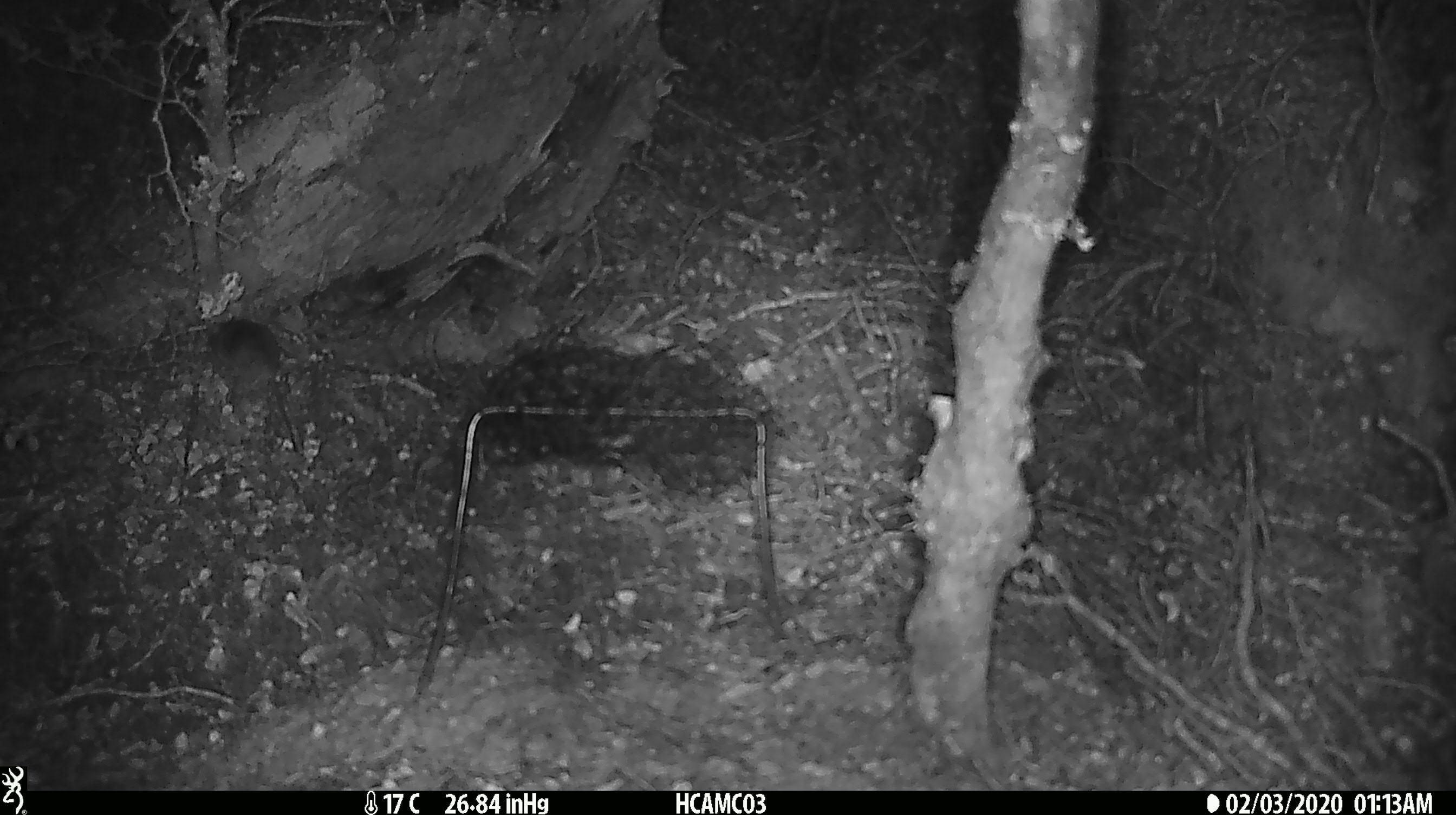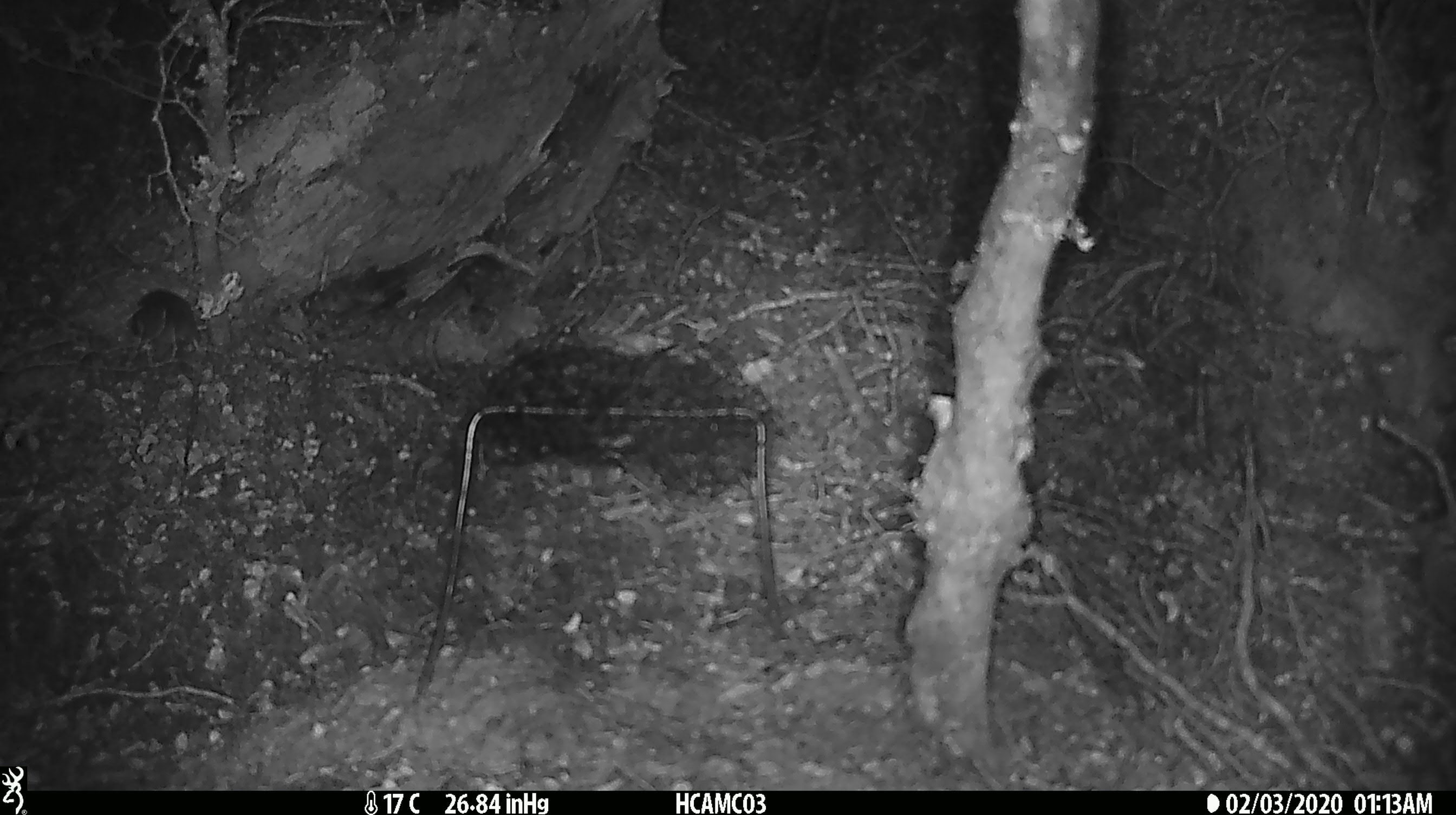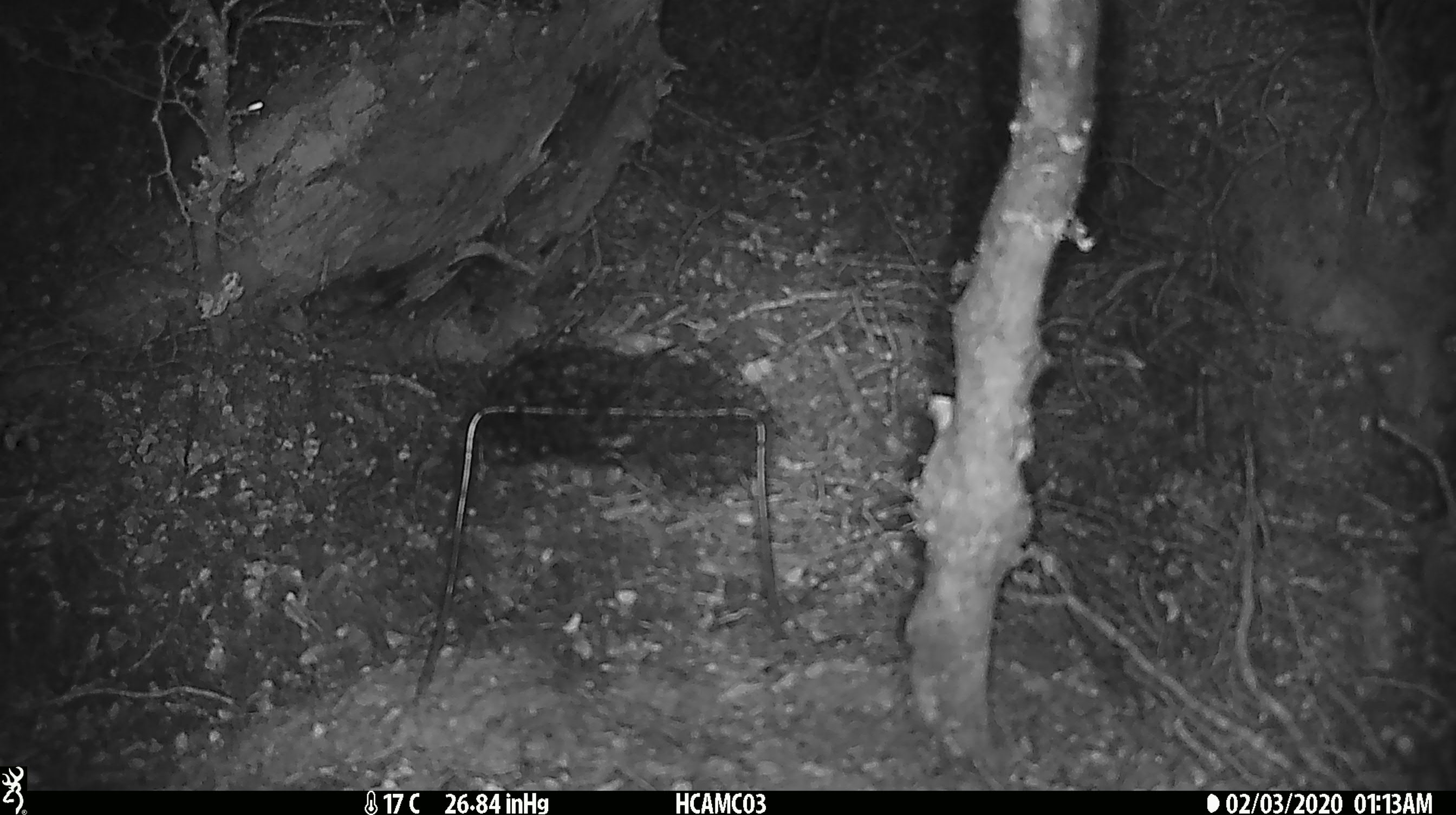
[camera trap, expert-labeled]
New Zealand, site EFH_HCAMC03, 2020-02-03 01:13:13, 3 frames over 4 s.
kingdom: Animalia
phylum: Chordata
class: Mammalia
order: Rodentia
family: Muridae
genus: Mus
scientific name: Mus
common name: mouse